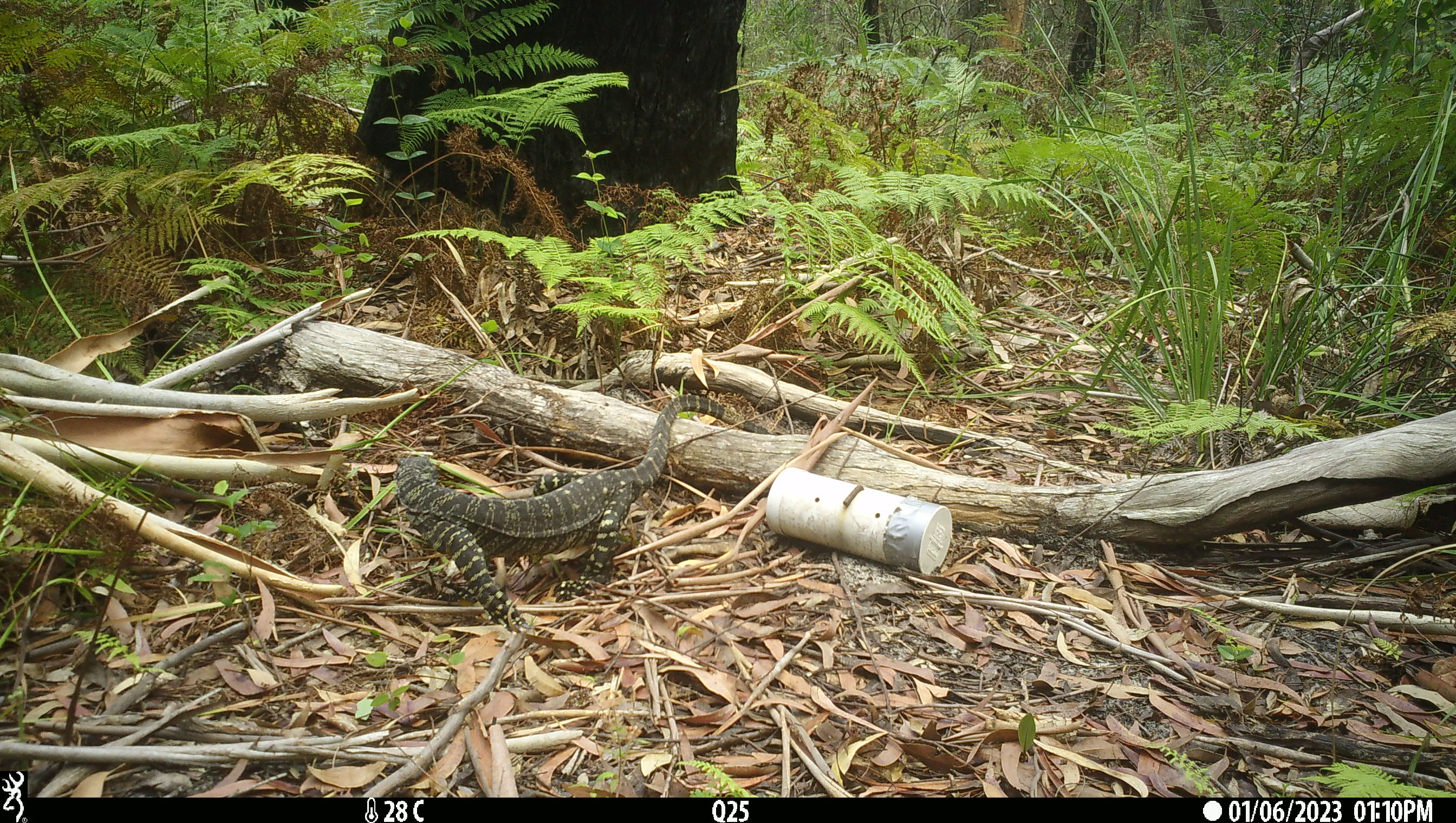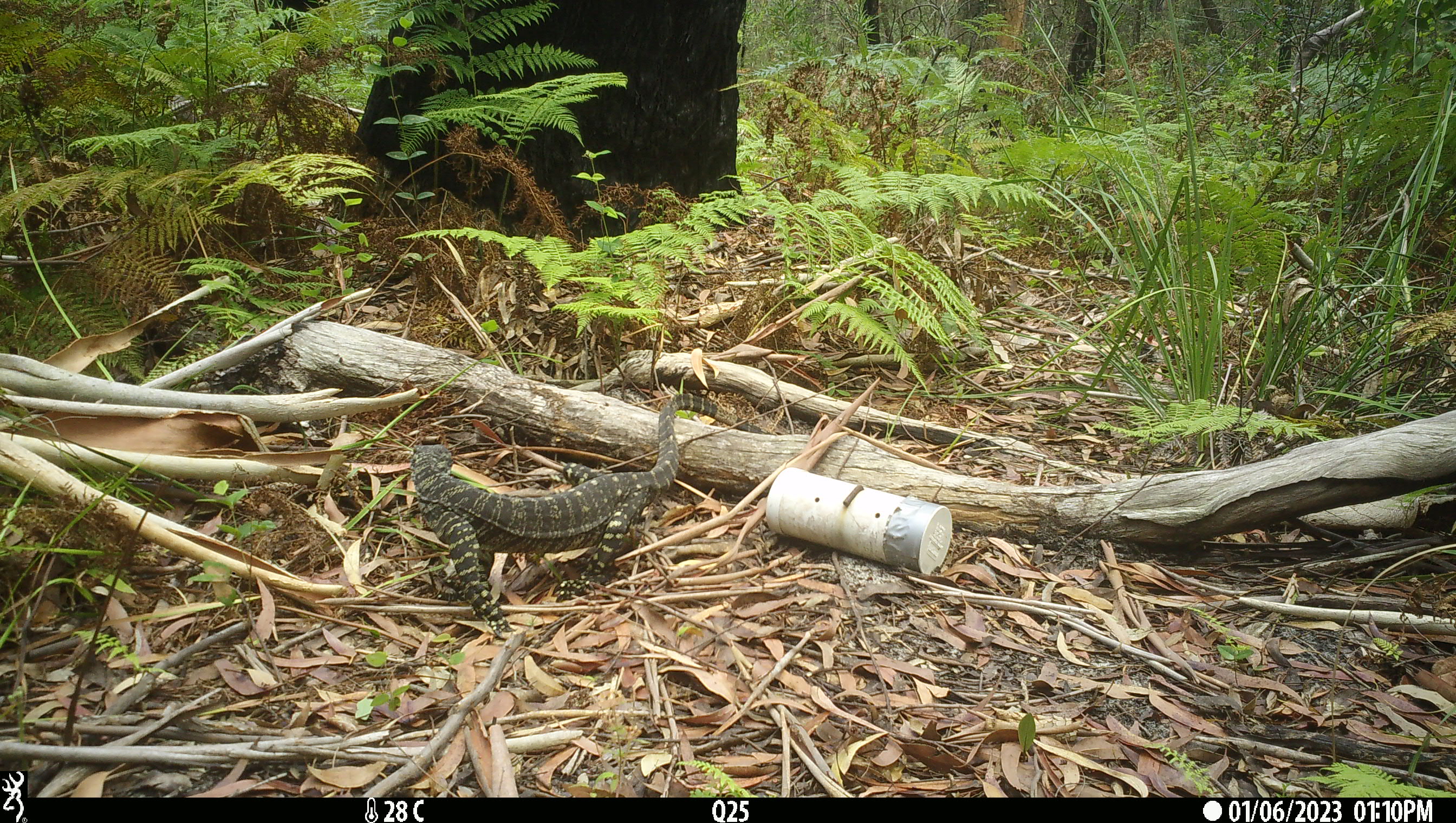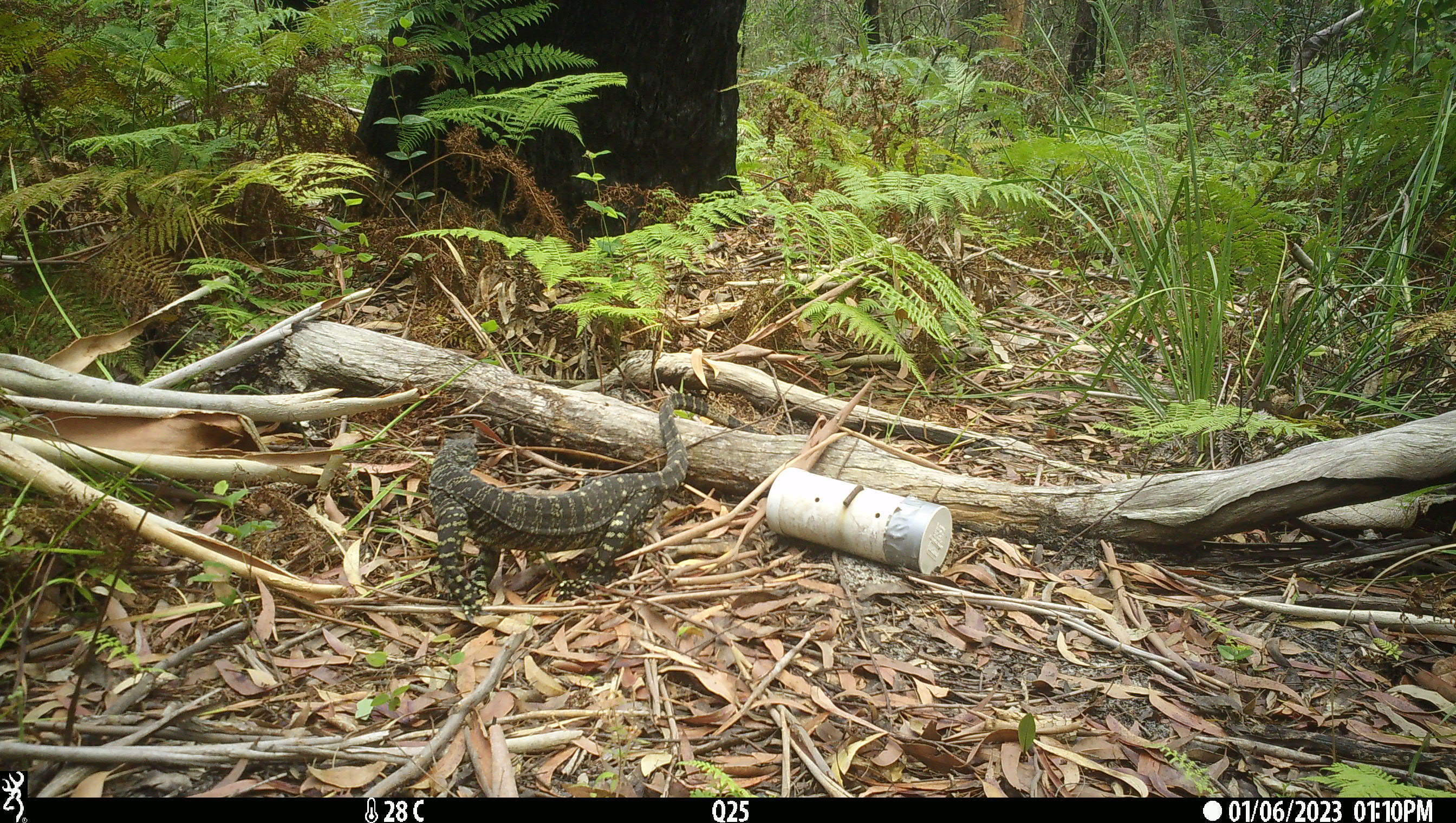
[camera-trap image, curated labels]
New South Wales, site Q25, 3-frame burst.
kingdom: Animalia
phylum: Chordata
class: Reptilia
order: Squamata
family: Varanidae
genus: Varanus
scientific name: Varanus varius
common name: lace monitor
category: goanna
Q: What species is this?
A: Goanna (lace monitor) (Varanus varius).